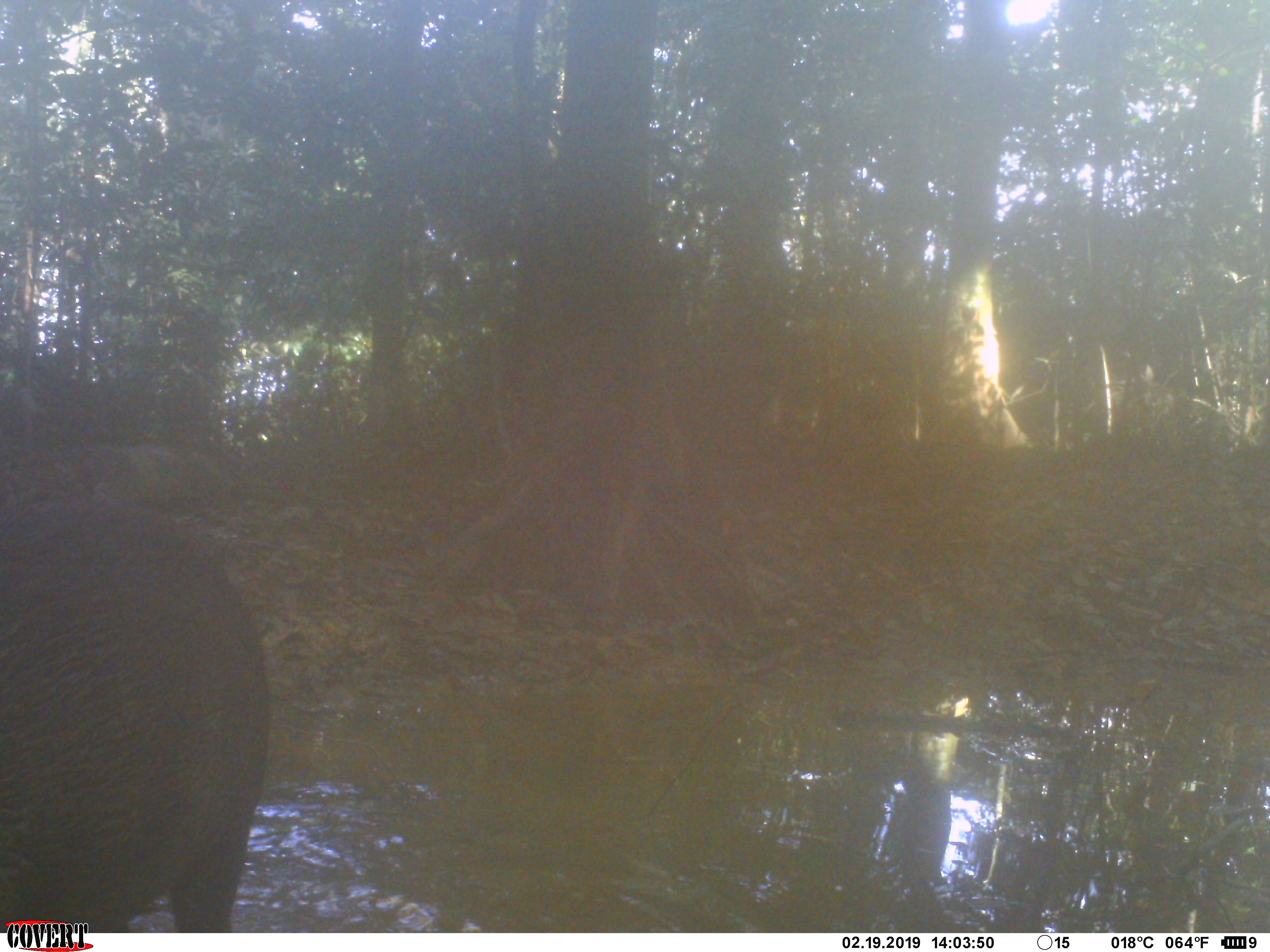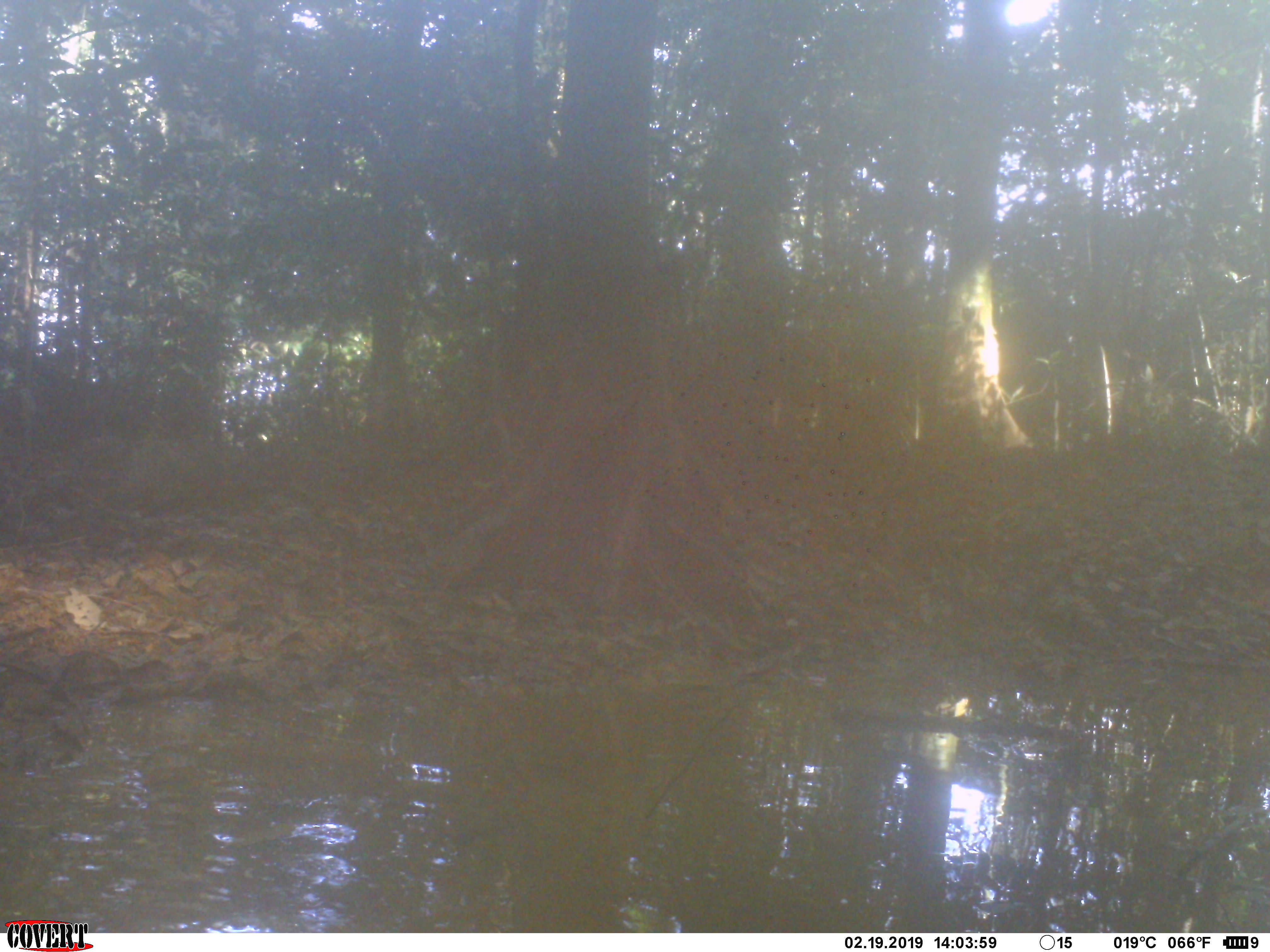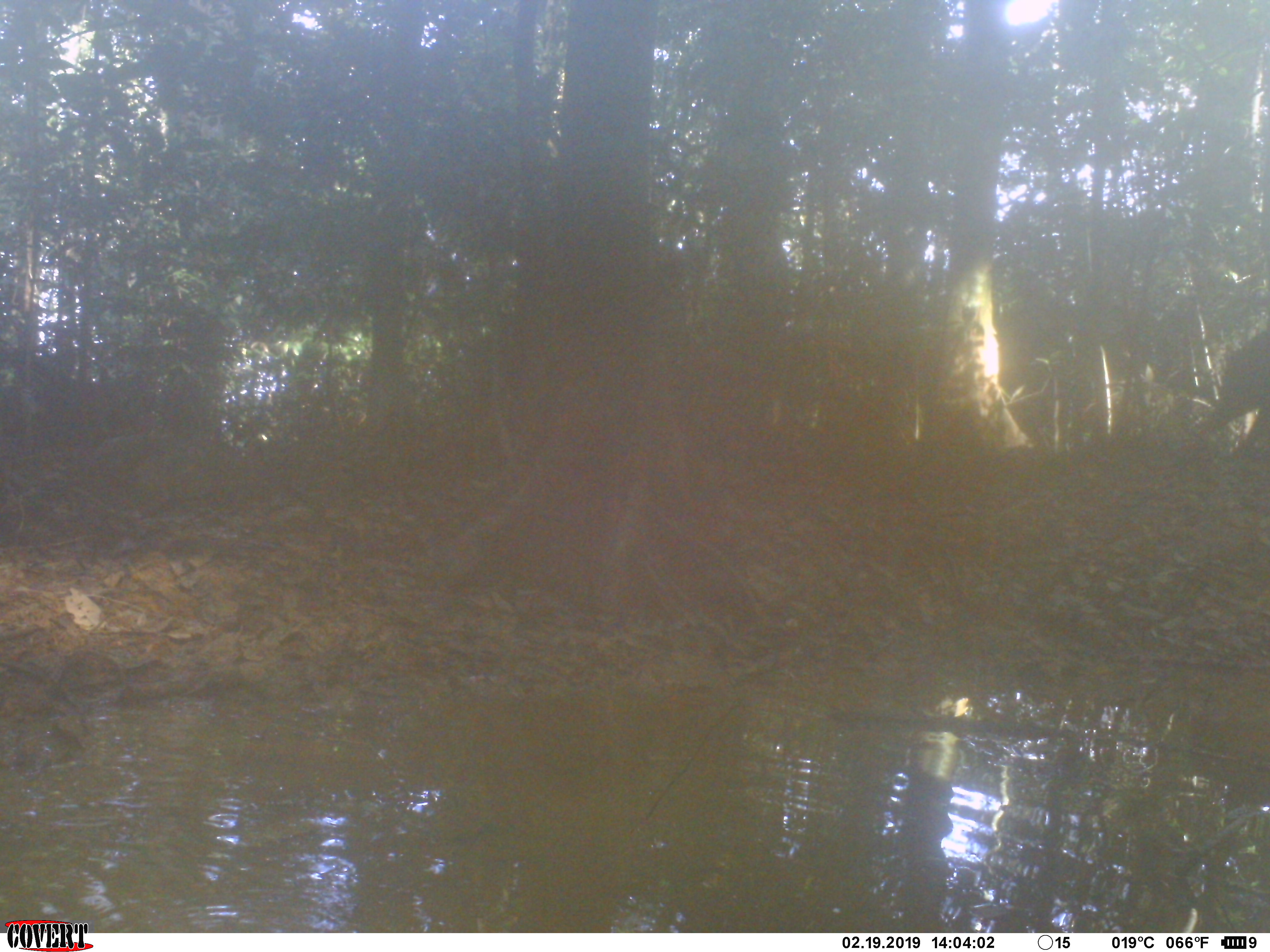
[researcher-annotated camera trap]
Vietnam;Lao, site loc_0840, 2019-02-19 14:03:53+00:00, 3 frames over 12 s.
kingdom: Animalia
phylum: Chordata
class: Mammalia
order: Artiodactyla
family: Suidae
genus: Sus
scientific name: Sus scrofa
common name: eurasian wild pig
Eurasian wild pig (Sus scrofa). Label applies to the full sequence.